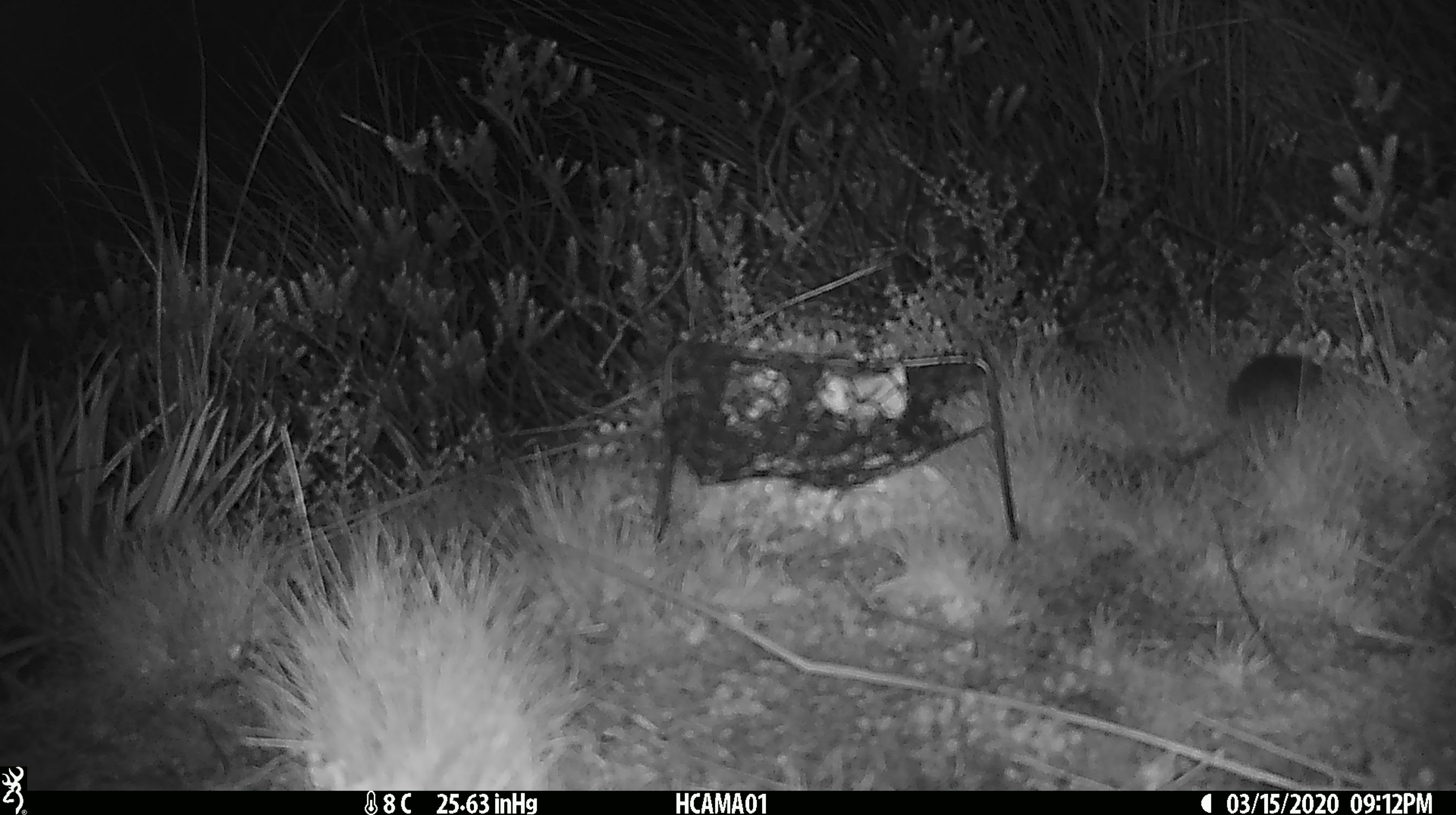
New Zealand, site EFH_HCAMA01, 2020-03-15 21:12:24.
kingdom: Animalia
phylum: Chordata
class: Mammalia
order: Rodentia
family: Muridae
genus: Mus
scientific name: Mus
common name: mouse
Mouse (Mus).